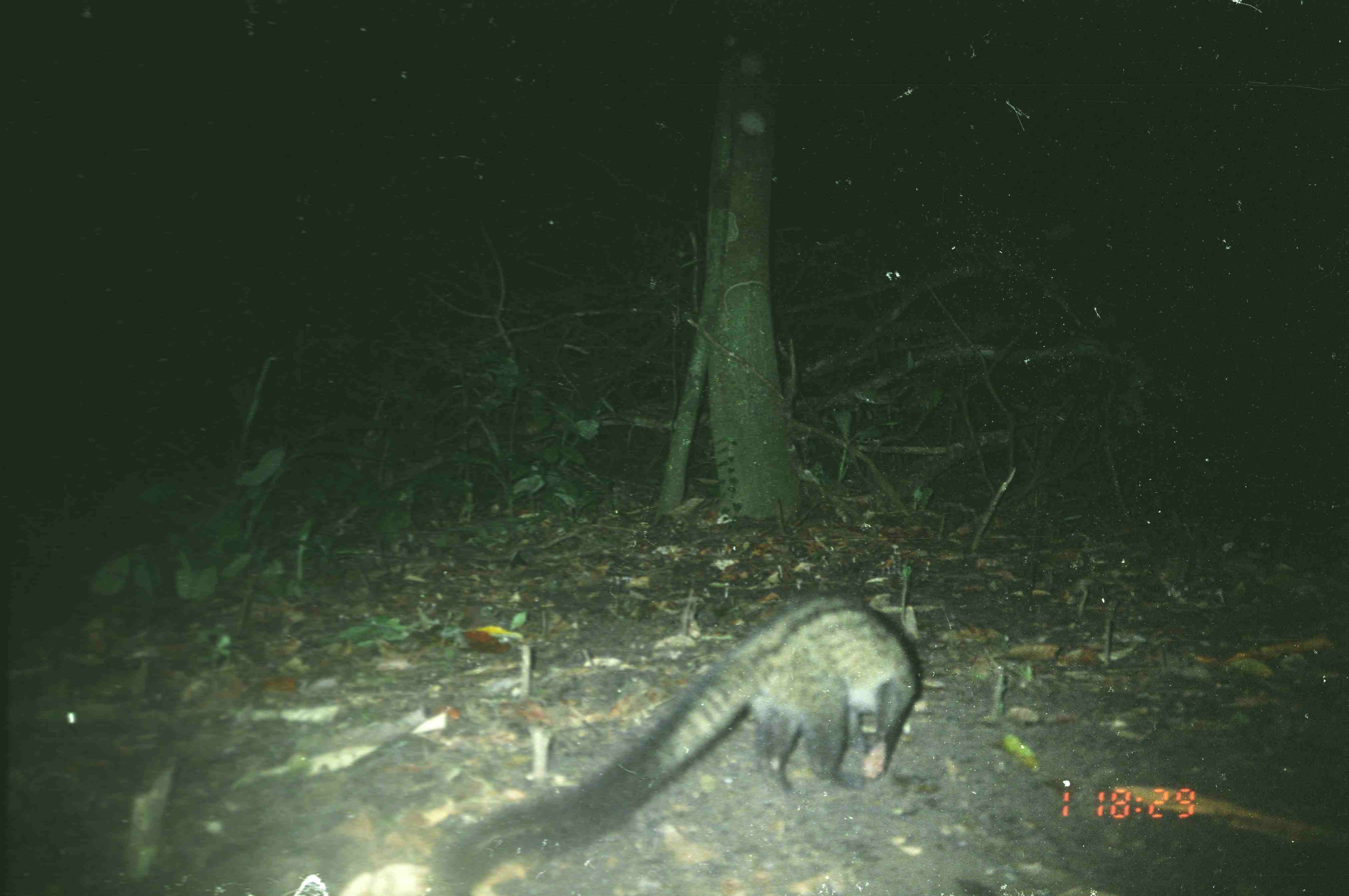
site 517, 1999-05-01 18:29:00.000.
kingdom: Animalia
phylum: Chordata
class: Mammalia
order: Carnivora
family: Viverridae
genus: Paradoxurus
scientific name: Paradoxurus hermaphroditus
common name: asian palm civet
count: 1